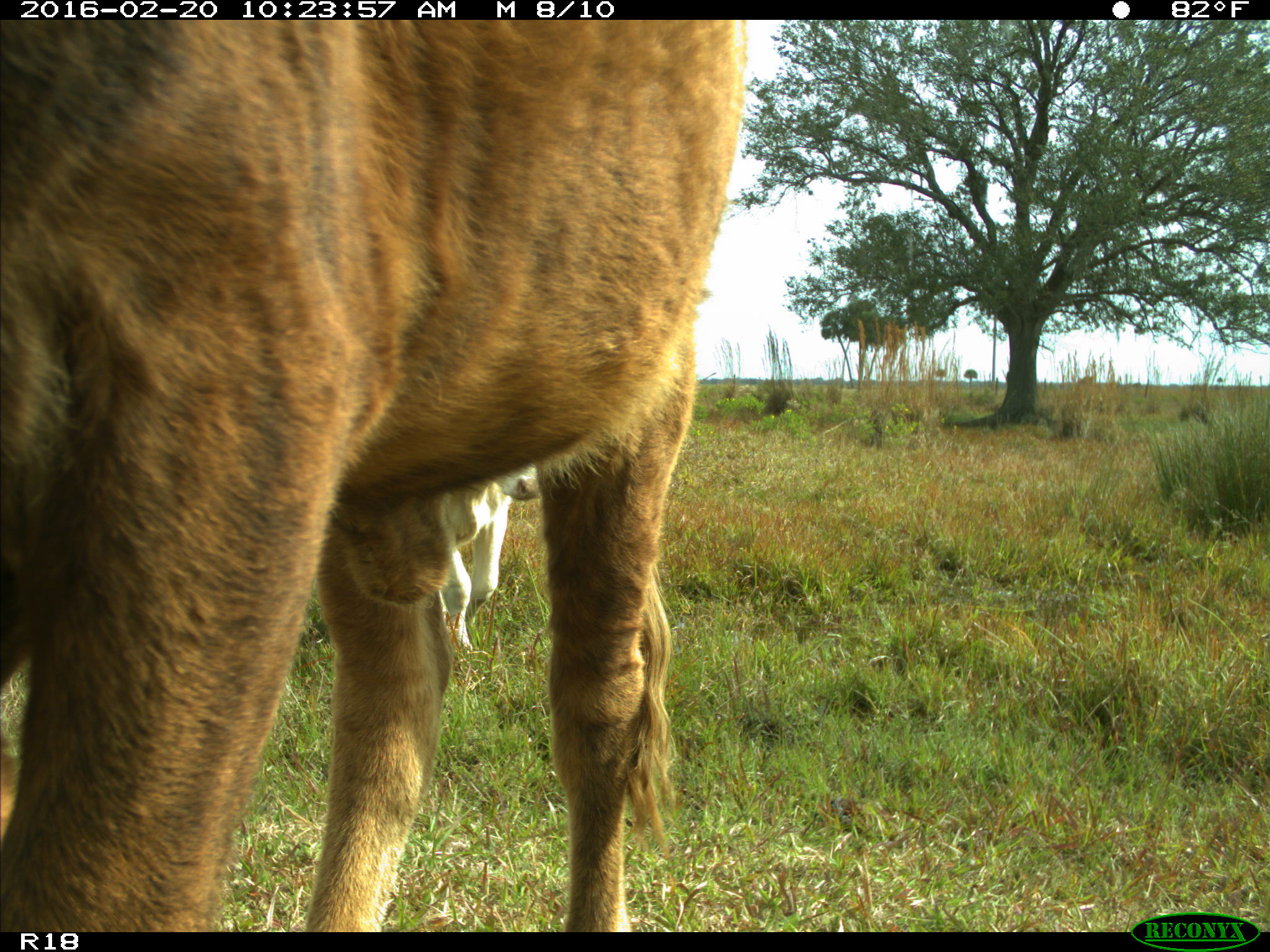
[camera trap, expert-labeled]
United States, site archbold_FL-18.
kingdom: Animalia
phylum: Chordata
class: Mammalia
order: Artiodactyla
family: Bovidae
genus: Bos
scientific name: Bos taurus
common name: domestic cow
Bos taurus (domestic cow).